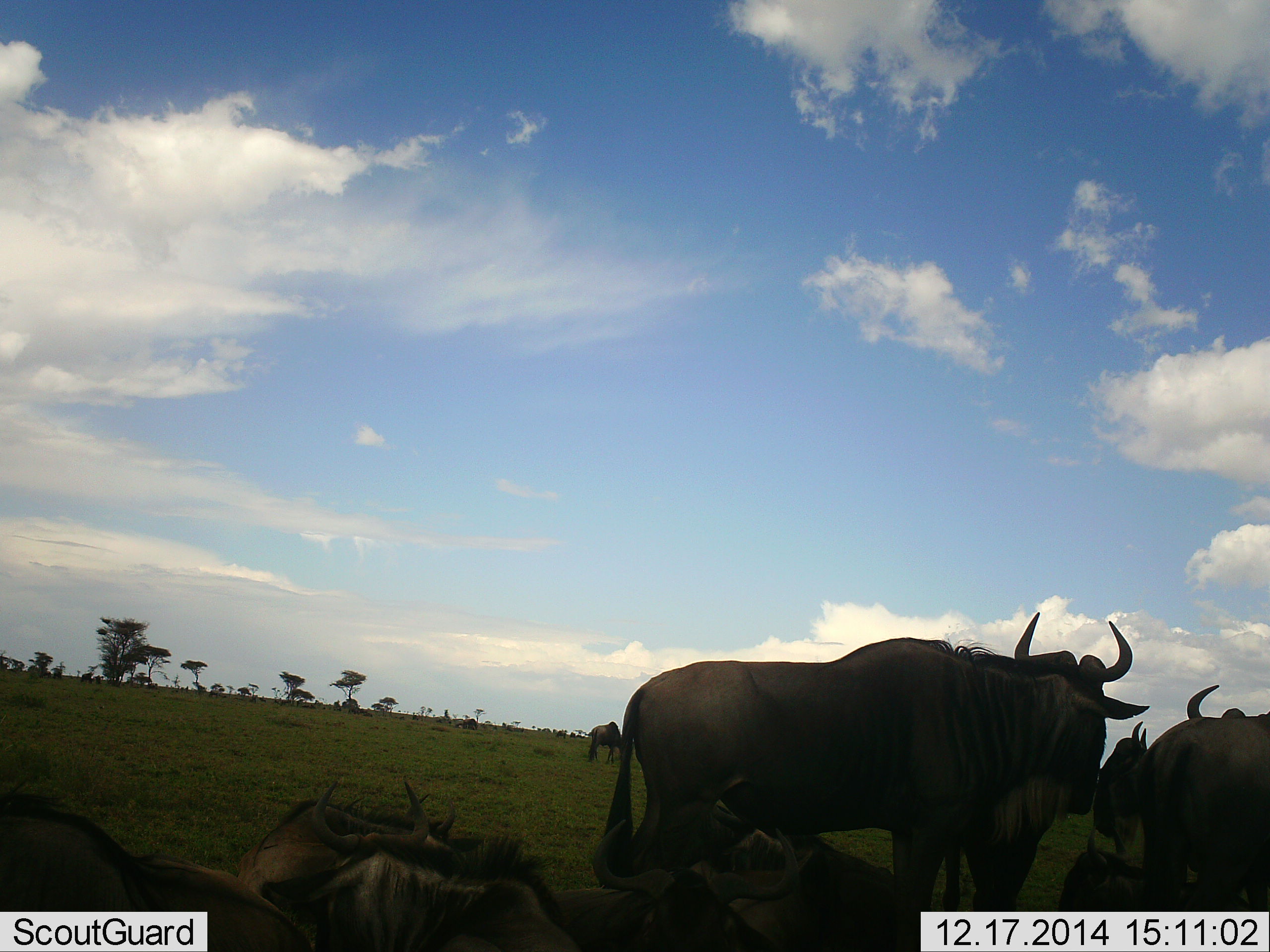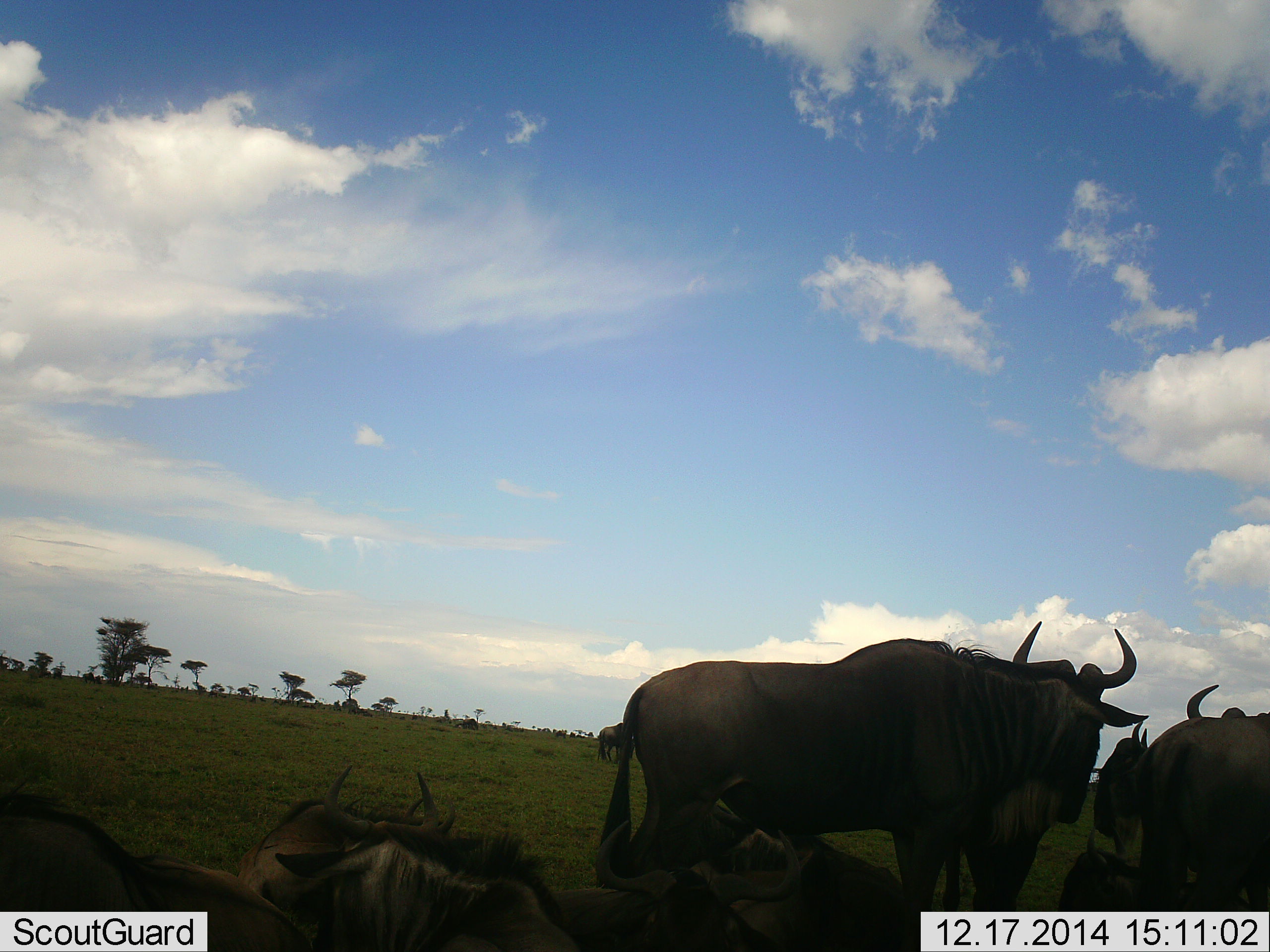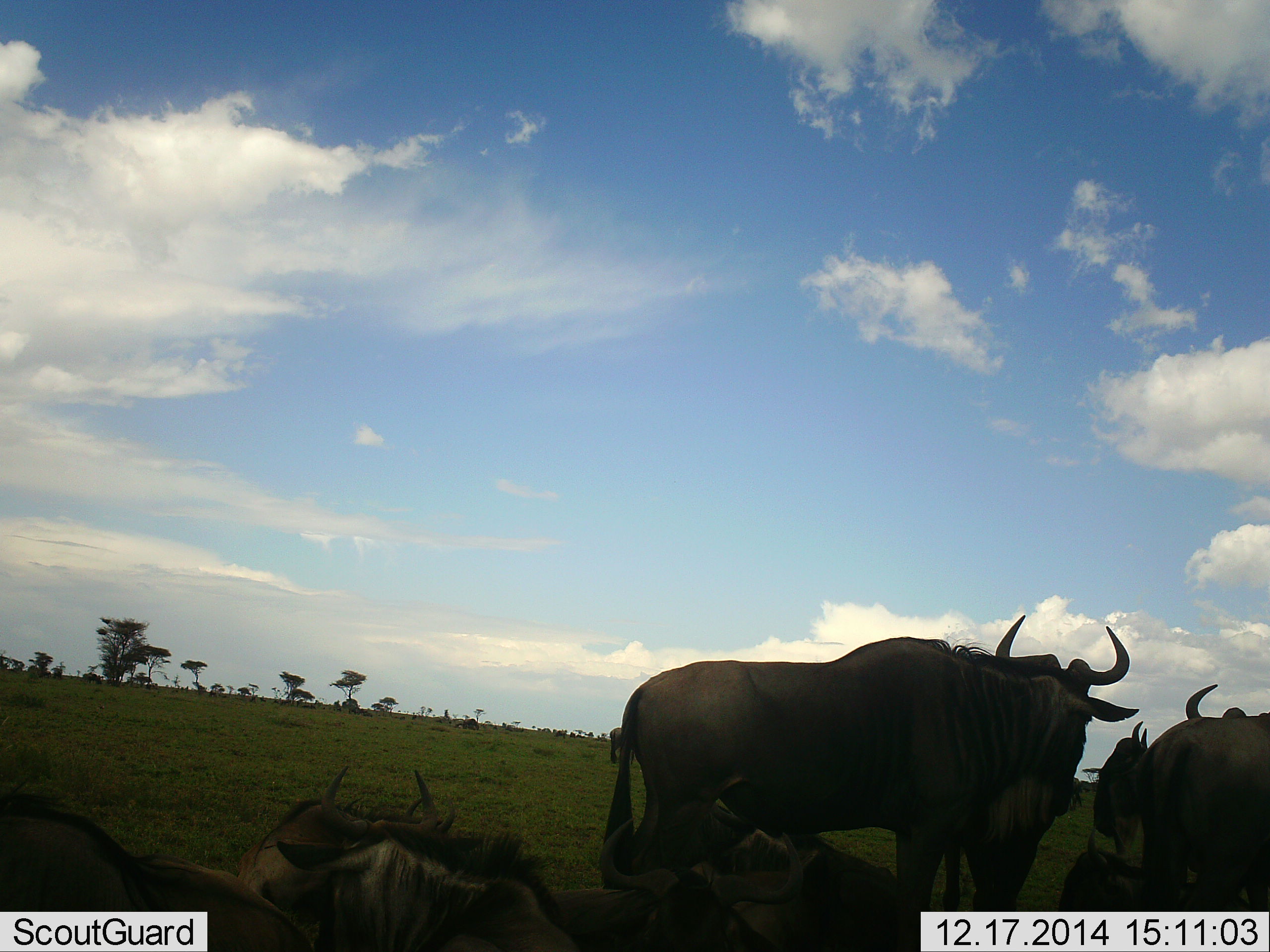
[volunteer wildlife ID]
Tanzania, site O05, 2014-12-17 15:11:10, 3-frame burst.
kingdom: Animalia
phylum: Chordata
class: Mammalia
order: Artiodactyla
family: Bovidae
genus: Connochaetes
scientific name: Connochaetes taurinus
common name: blue wildebeest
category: wildebeest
Wildebeest (blue wildebeest) (Connochaetes taurinus), count 8. Behavior (volunteer vote fractions): standing 80%, resting 90%, moving 30%, interacting 0%. Young present (vote fraction): 10%. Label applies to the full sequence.